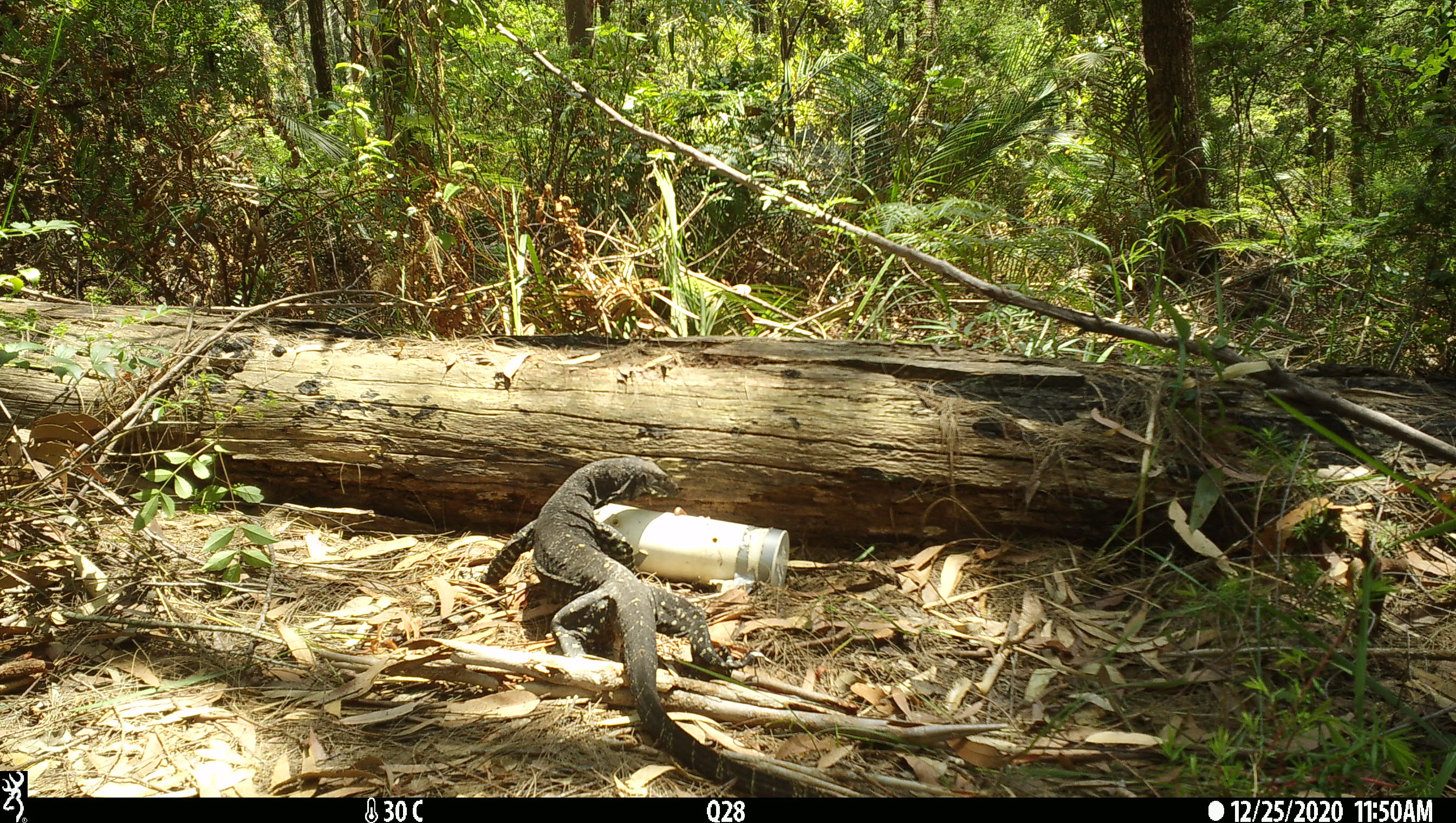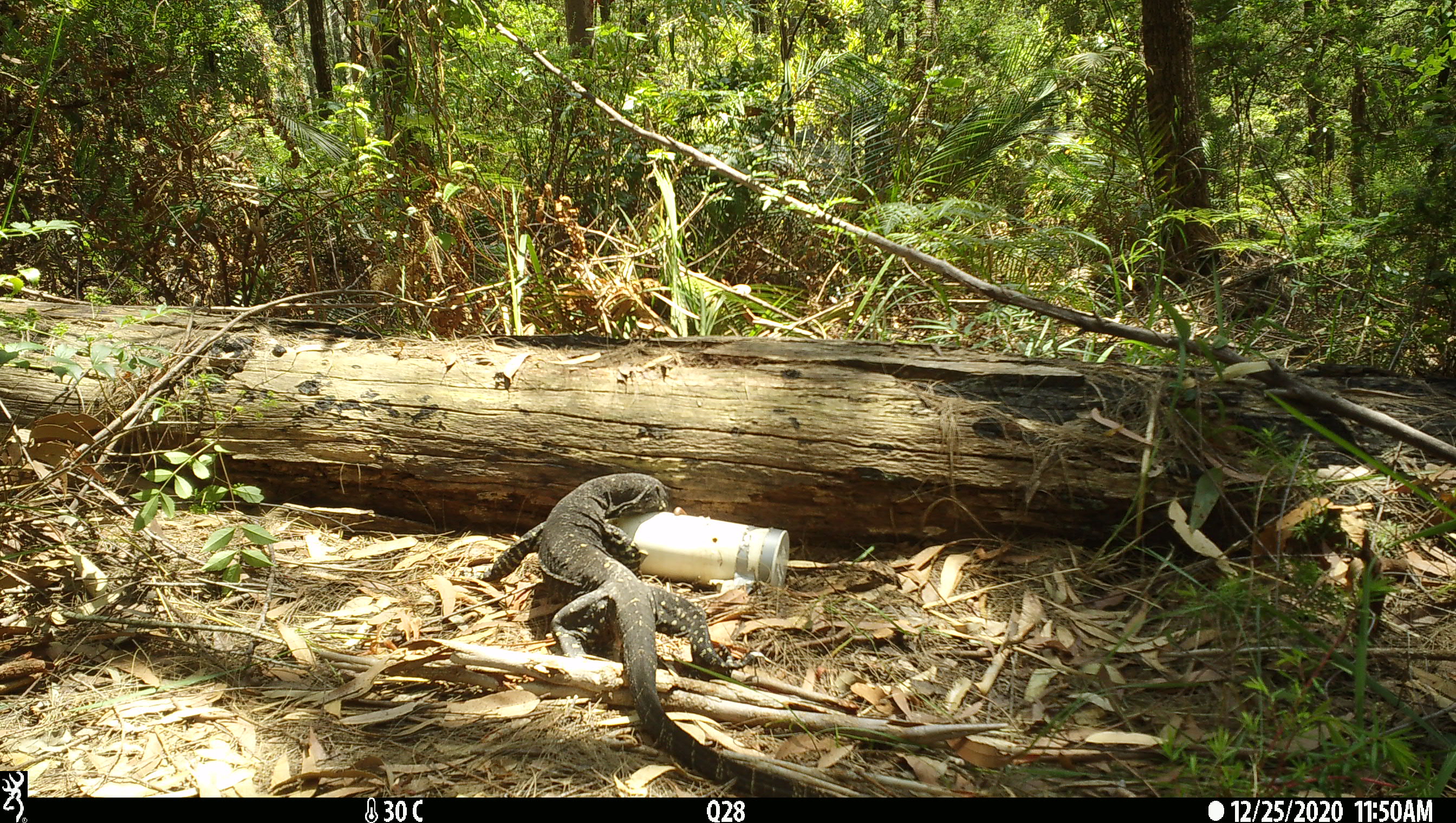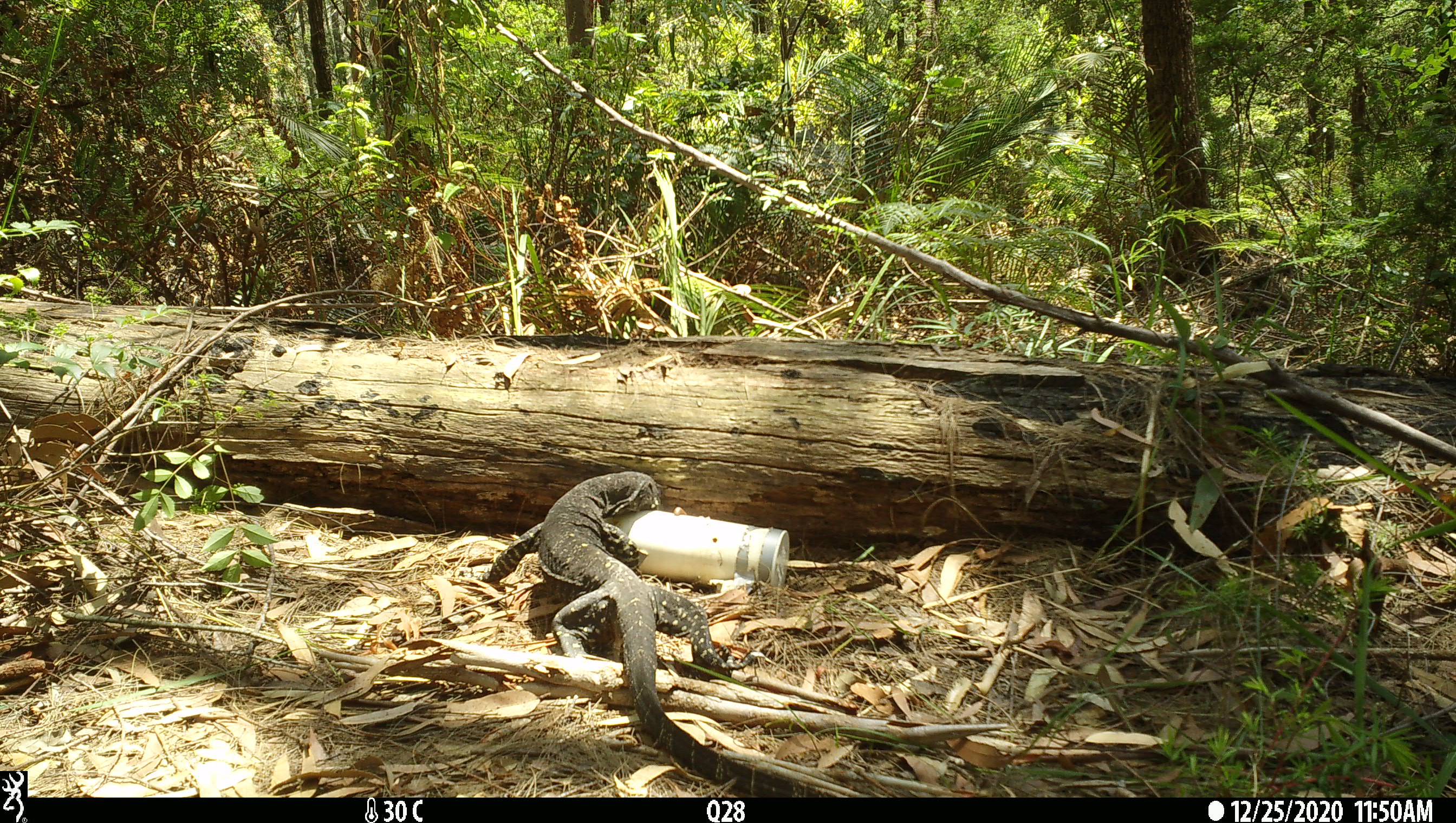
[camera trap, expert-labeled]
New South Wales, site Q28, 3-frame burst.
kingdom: Animalia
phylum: Chordata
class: Reptilia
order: Squamata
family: Varanidae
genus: Varanus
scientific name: Varanus varius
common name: lace monitor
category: goanna